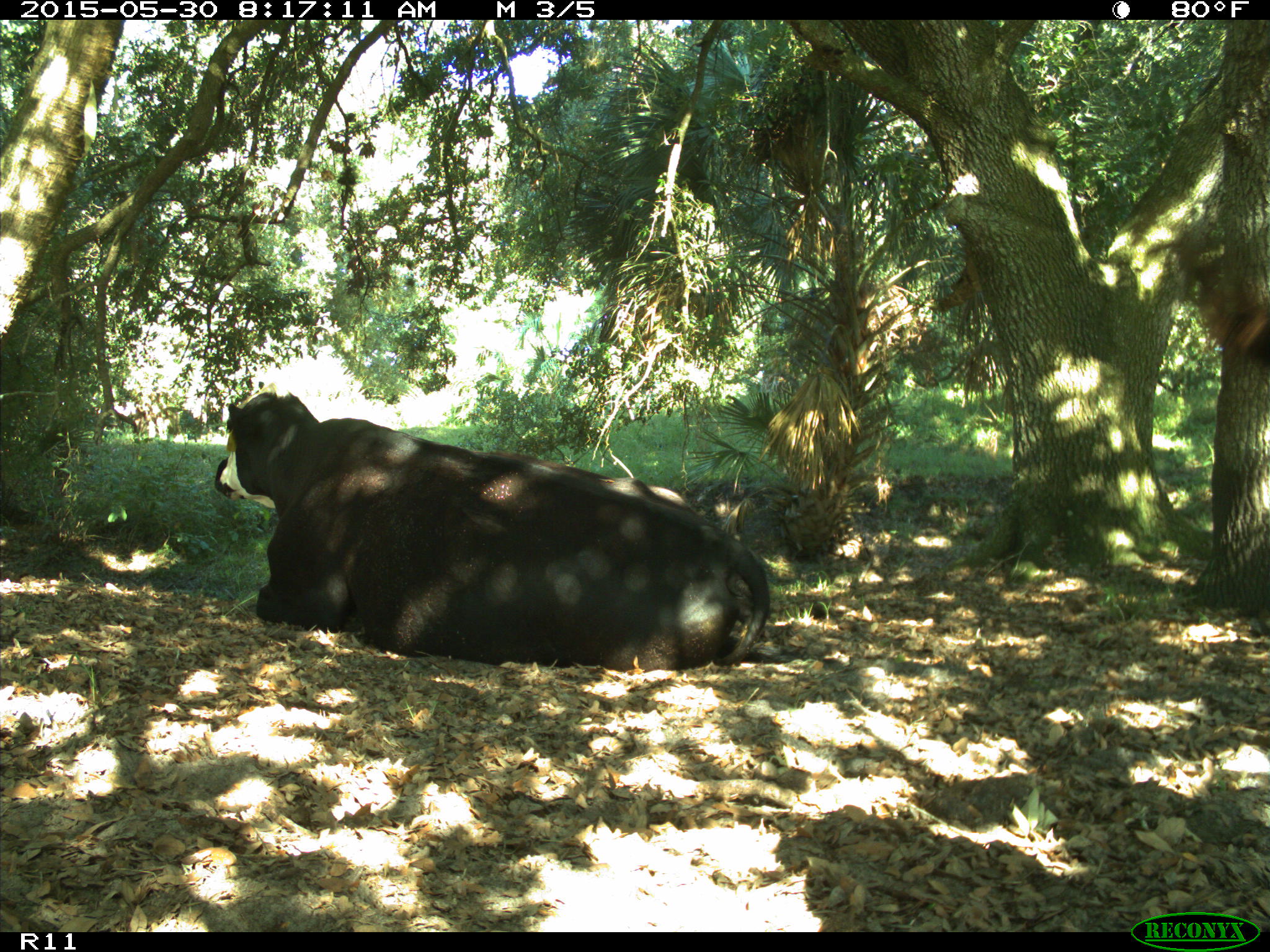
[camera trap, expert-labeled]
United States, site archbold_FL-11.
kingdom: Animalia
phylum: Chordata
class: Mammalia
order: Artiodactyla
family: Bovidae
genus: Bos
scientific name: Bos taurus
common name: domestic cow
Bos taurus (domestic cow).